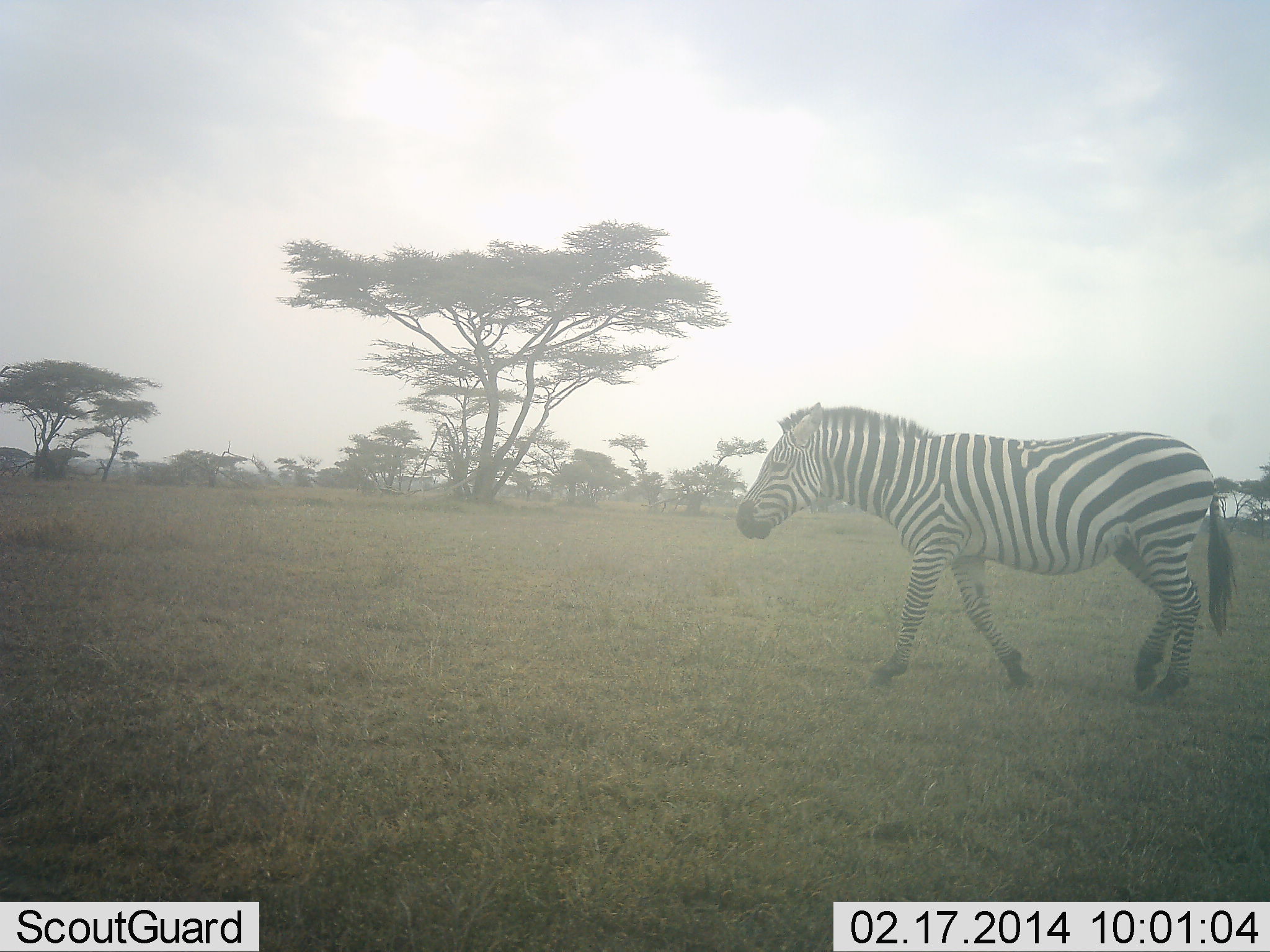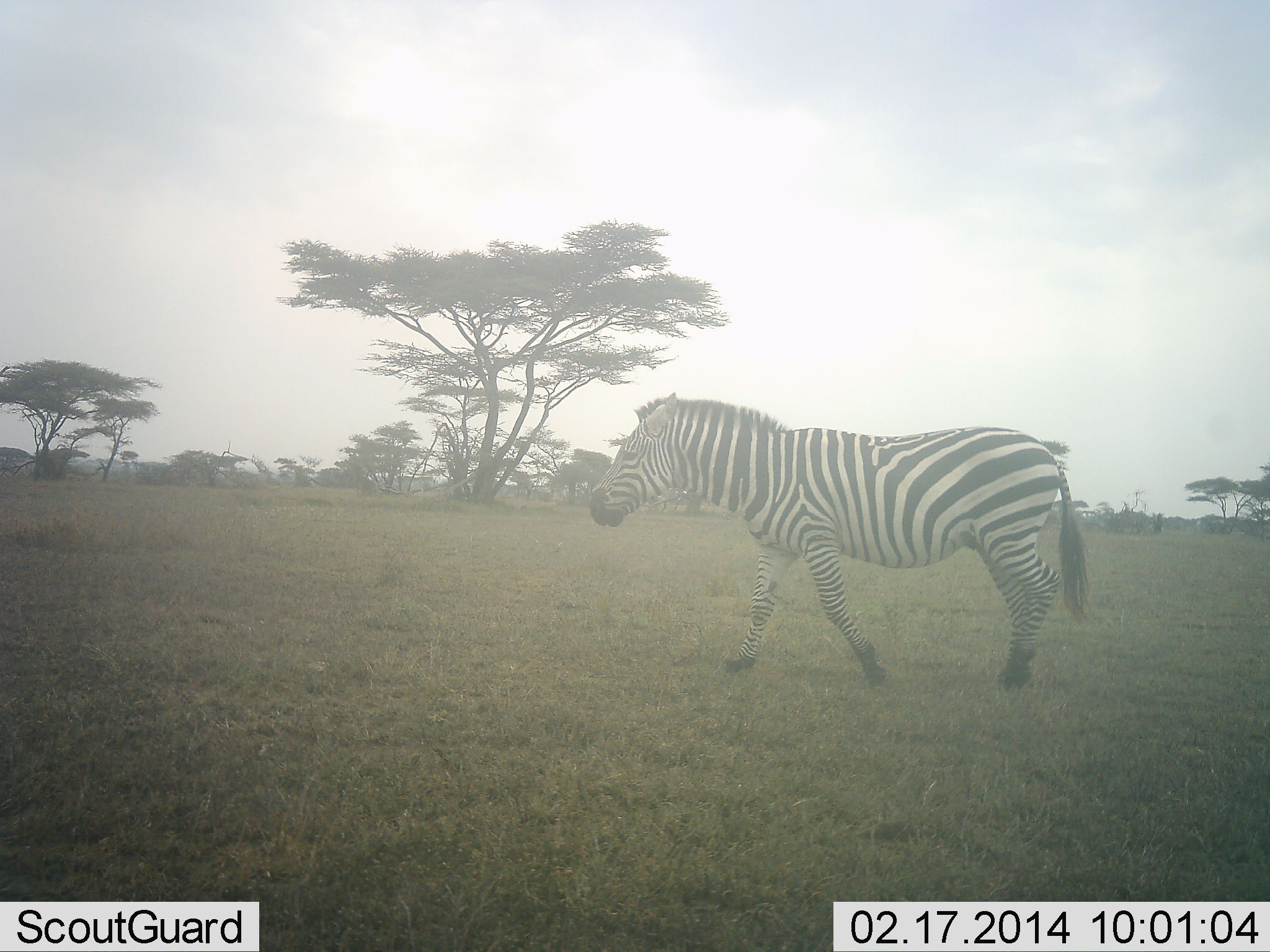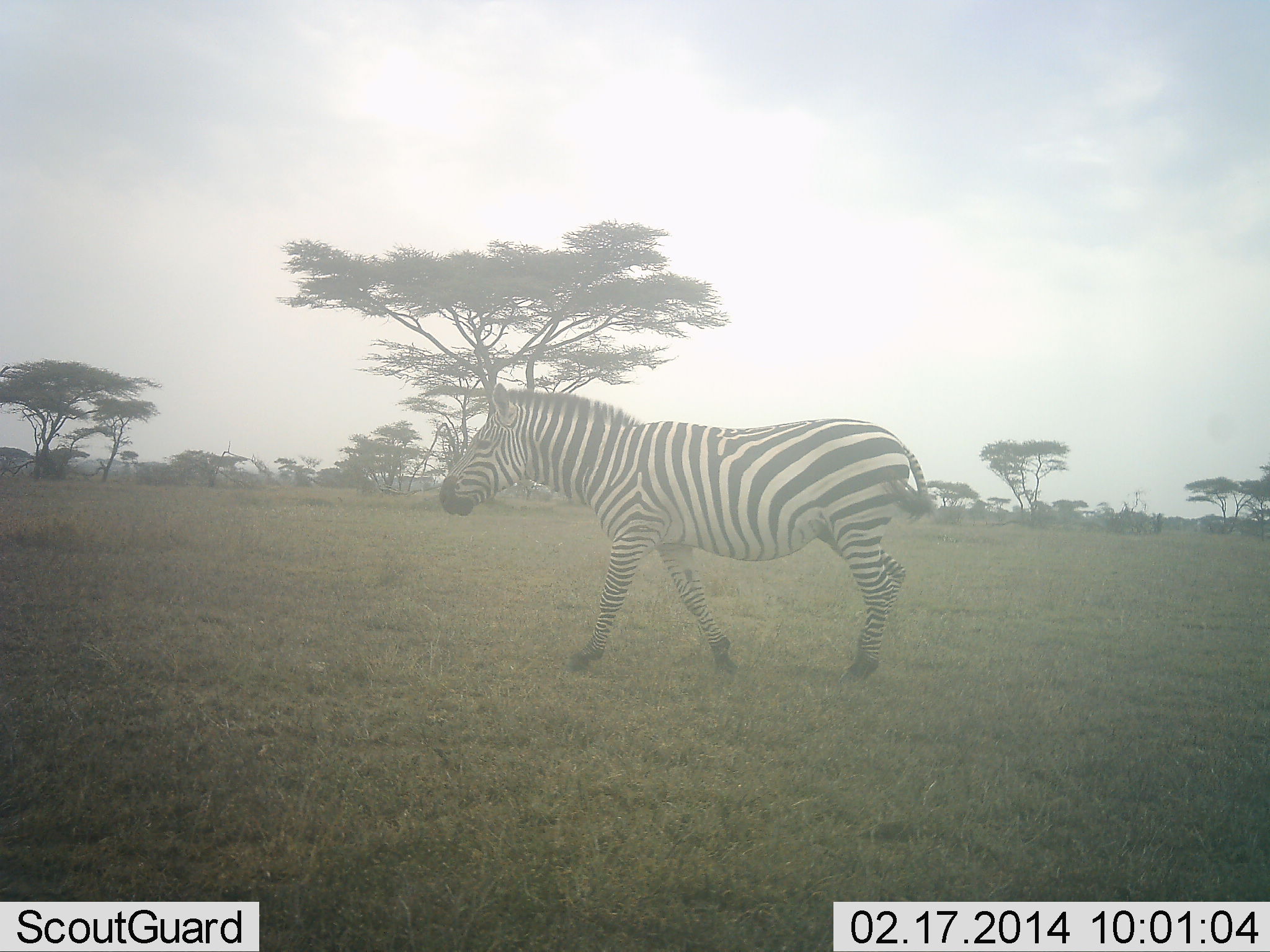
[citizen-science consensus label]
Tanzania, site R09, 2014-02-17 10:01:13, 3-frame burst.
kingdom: Animalia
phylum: Chordata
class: Mammalia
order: Perissodactyla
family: Equidae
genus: Equus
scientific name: Equus quagga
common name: plains zebra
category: zebra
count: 1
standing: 0%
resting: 0%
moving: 100%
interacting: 0%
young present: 0%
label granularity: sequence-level